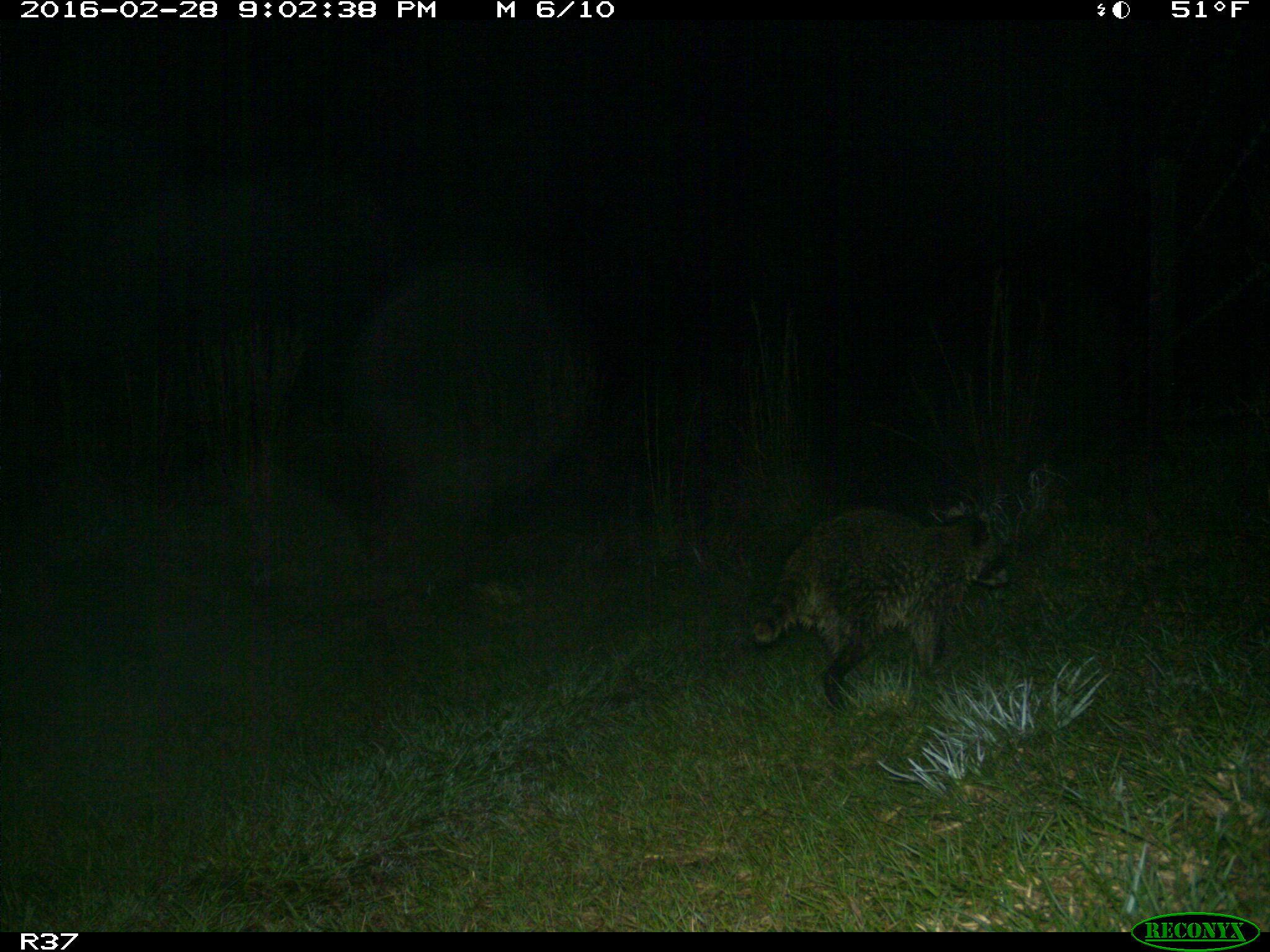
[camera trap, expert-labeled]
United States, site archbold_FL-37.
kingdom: Animalia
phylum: Chordata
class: Mammalia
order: Carnivora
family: Procyonidae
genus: Procyon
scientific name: Procyon lotor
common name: common raccoon